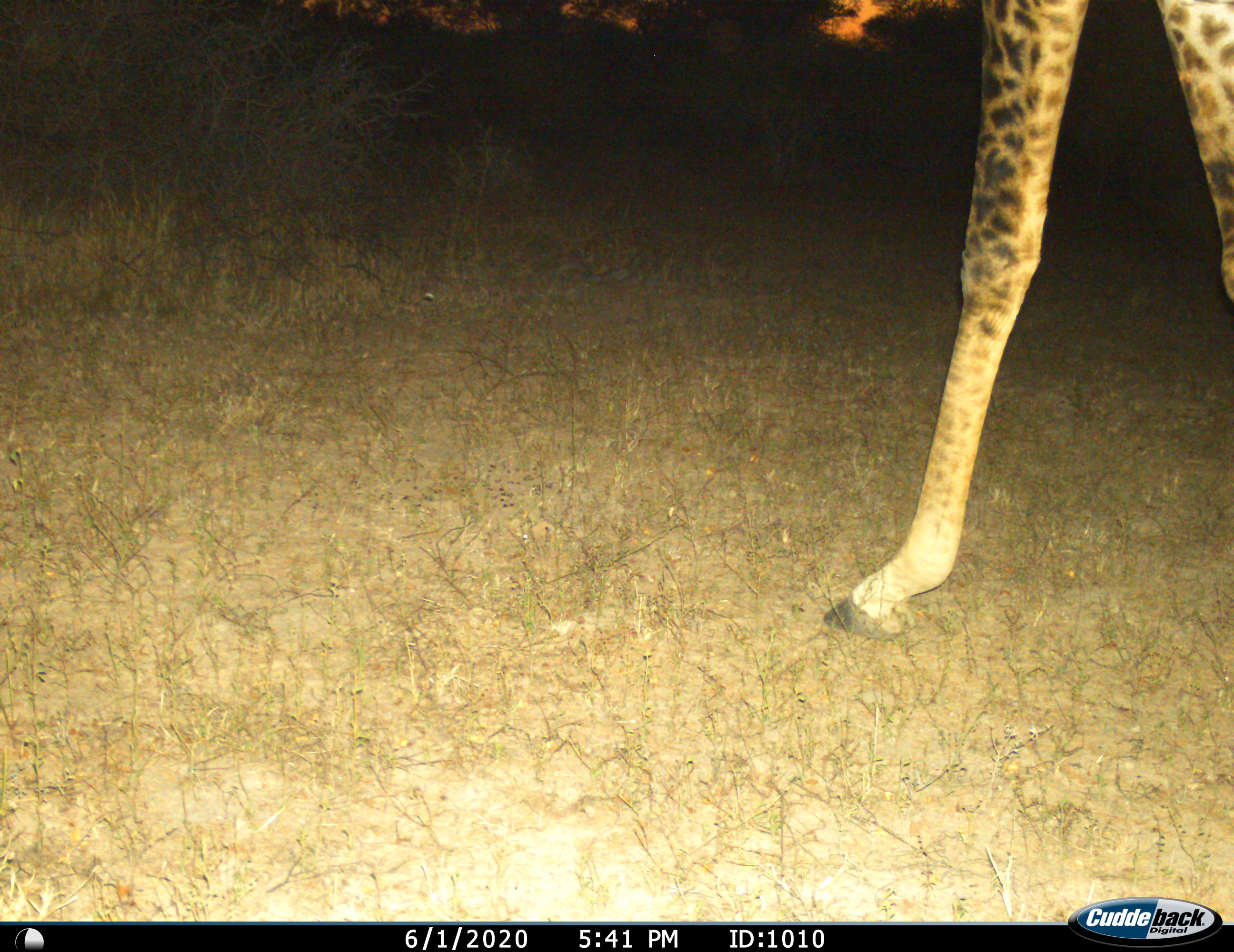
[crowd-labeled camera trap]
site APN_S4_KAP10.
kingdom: Animalia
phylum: Chordata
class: Mammalia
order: Artiodactyla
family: Giraffidae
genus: Giraffa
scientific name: Giraffa camelopardalis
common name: giraffe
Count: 1.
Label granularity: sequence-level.